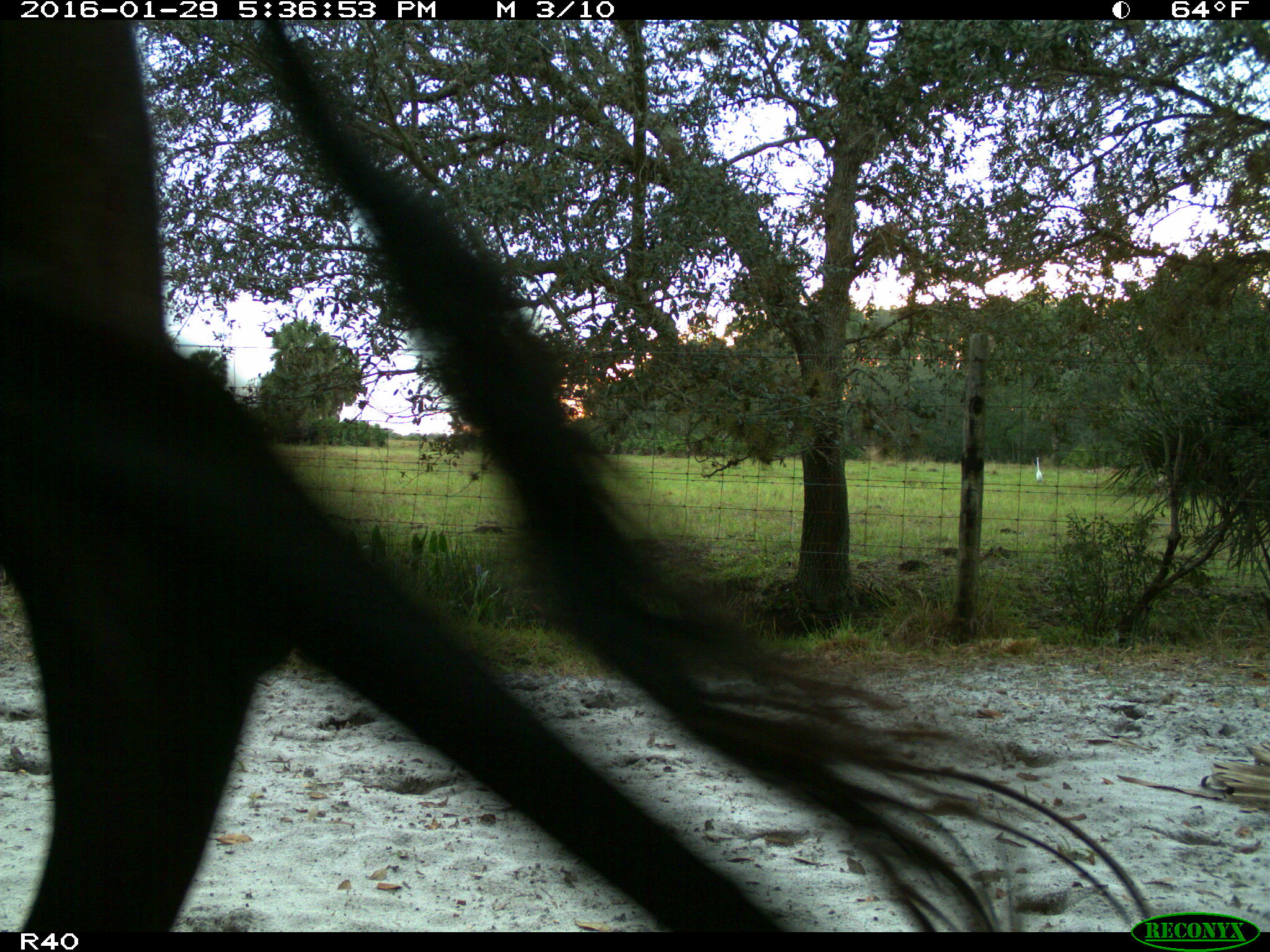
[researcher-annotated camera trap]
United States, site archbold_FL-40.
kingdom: Animalia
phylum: Chordata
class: Mammalia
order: Artiodactyla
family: Bovidae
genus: Bos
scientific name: Bos taurus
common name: domestic cow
Bos taurus (domestic cow).